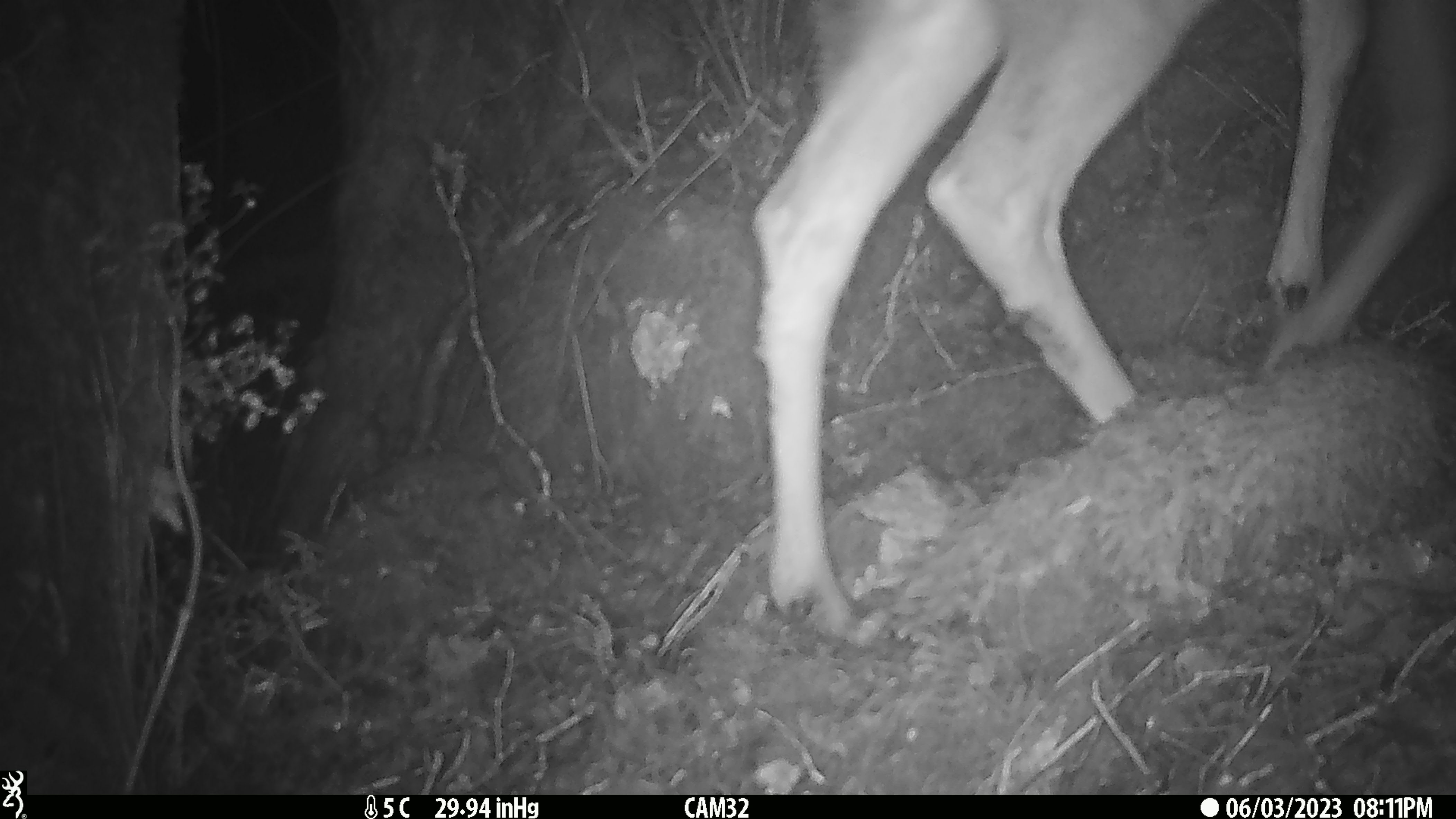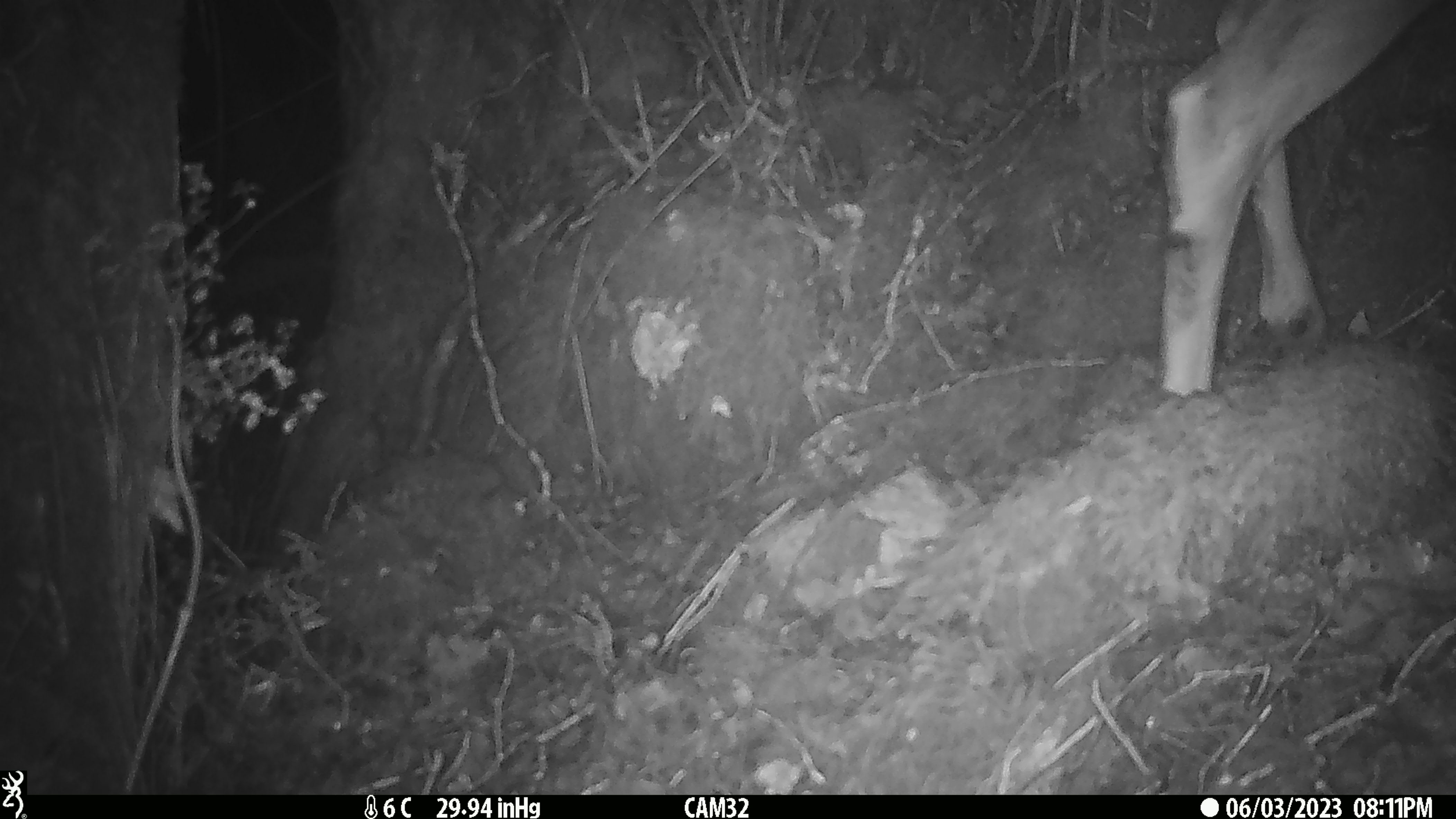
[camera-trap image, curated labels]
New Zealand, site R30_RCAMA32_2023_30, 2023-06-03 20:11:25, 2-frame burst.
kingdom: Animalia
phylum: Chordata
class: Mammalia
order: Artiodactyla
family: Cervidae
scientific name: Cervidae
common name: deer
Deer (Cervidae).